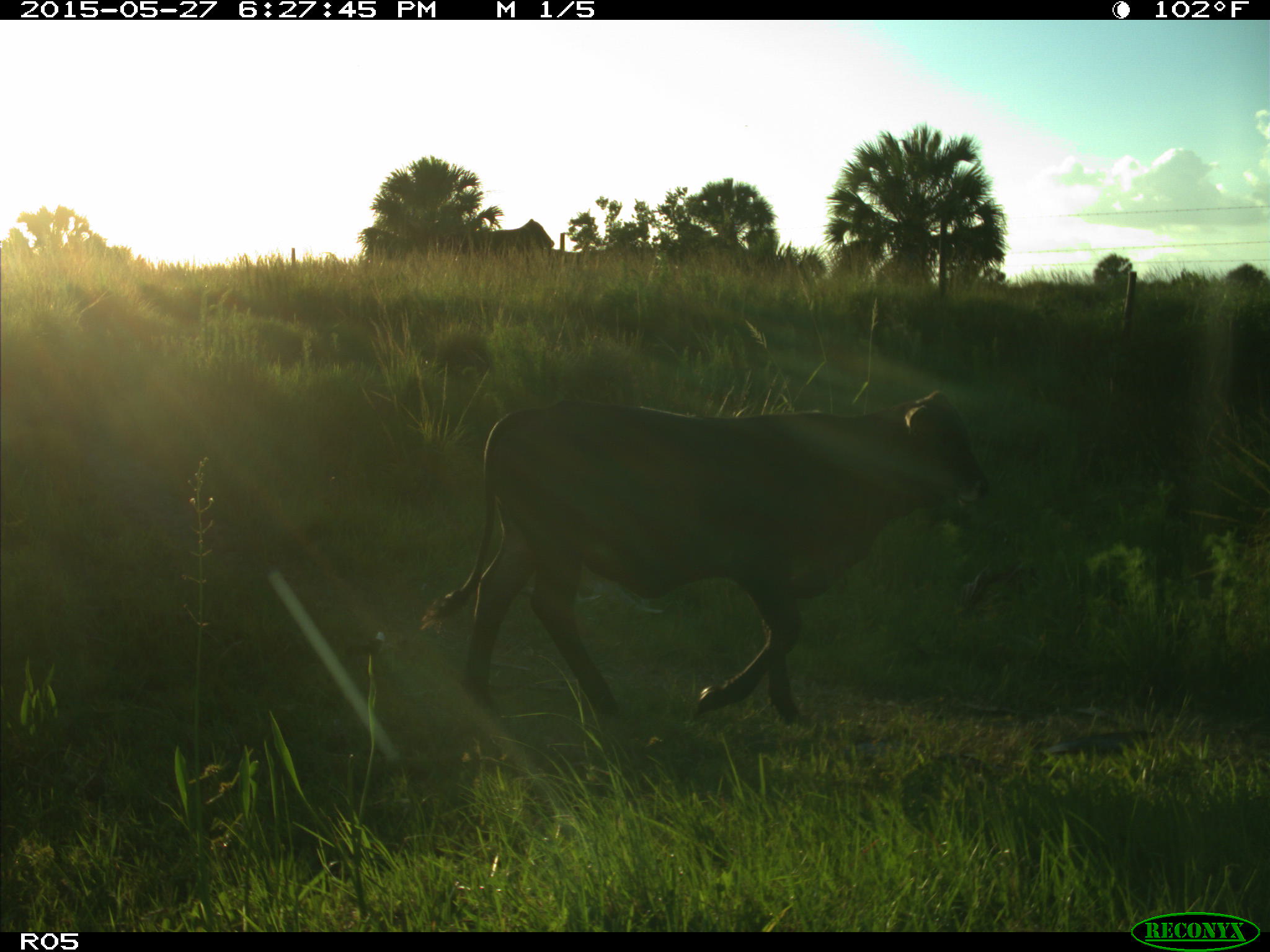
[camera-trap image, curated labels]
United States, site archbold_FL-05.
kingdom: Animalia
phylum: Chordata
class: Mammalia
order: Artiodactyla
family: Bovidae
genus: Bos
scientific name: Bos taurus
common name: domestic cow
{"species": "Bos taurus (domestic cow)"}